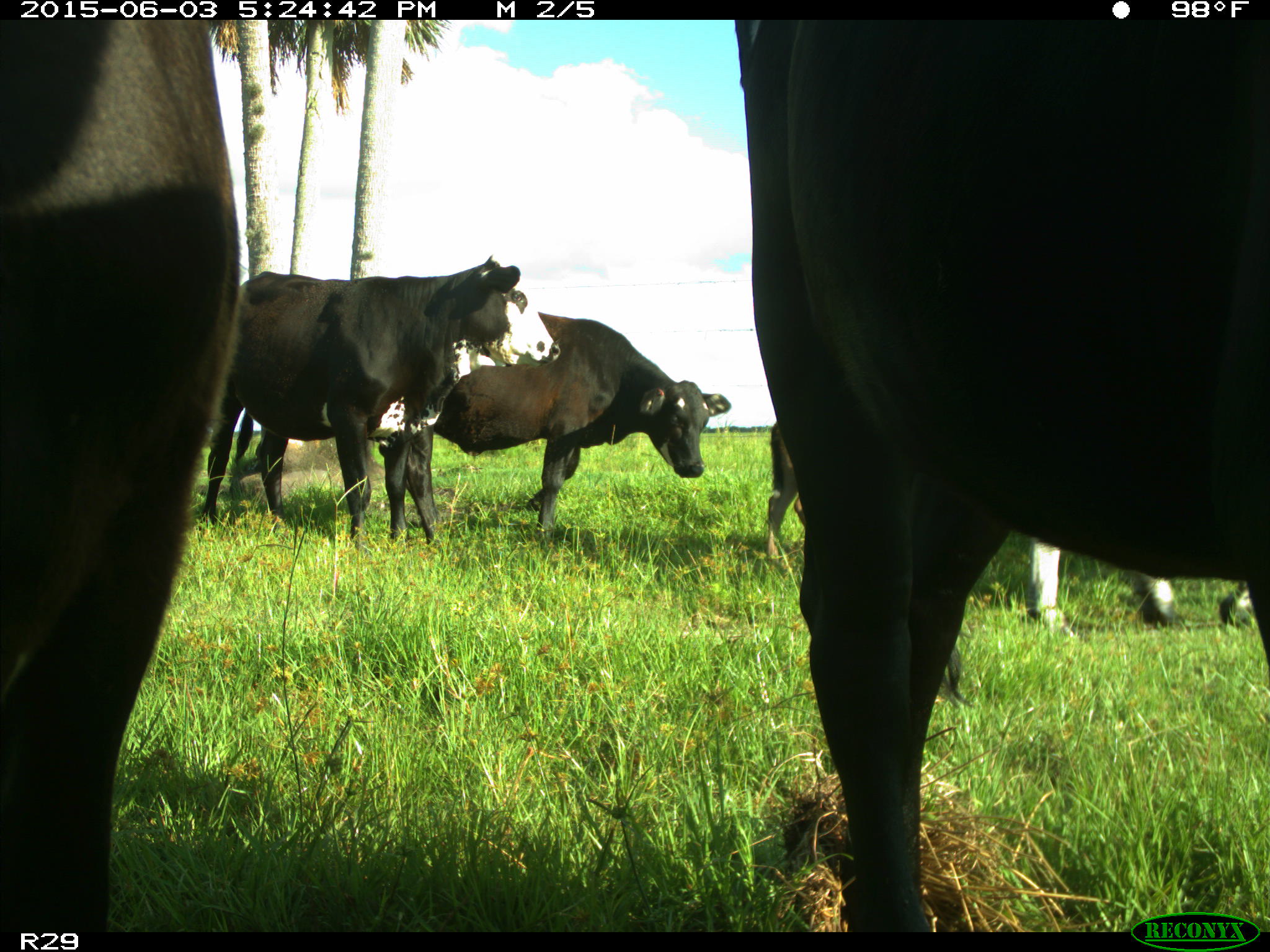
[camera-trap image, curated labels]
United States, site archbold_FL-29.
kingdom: Animalia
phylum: Chordata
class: Mammalia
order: Artiodactyla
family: Bovidae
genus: Bos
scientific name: Bos taurus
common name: domestic cow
Bos taurus (domestic cow).